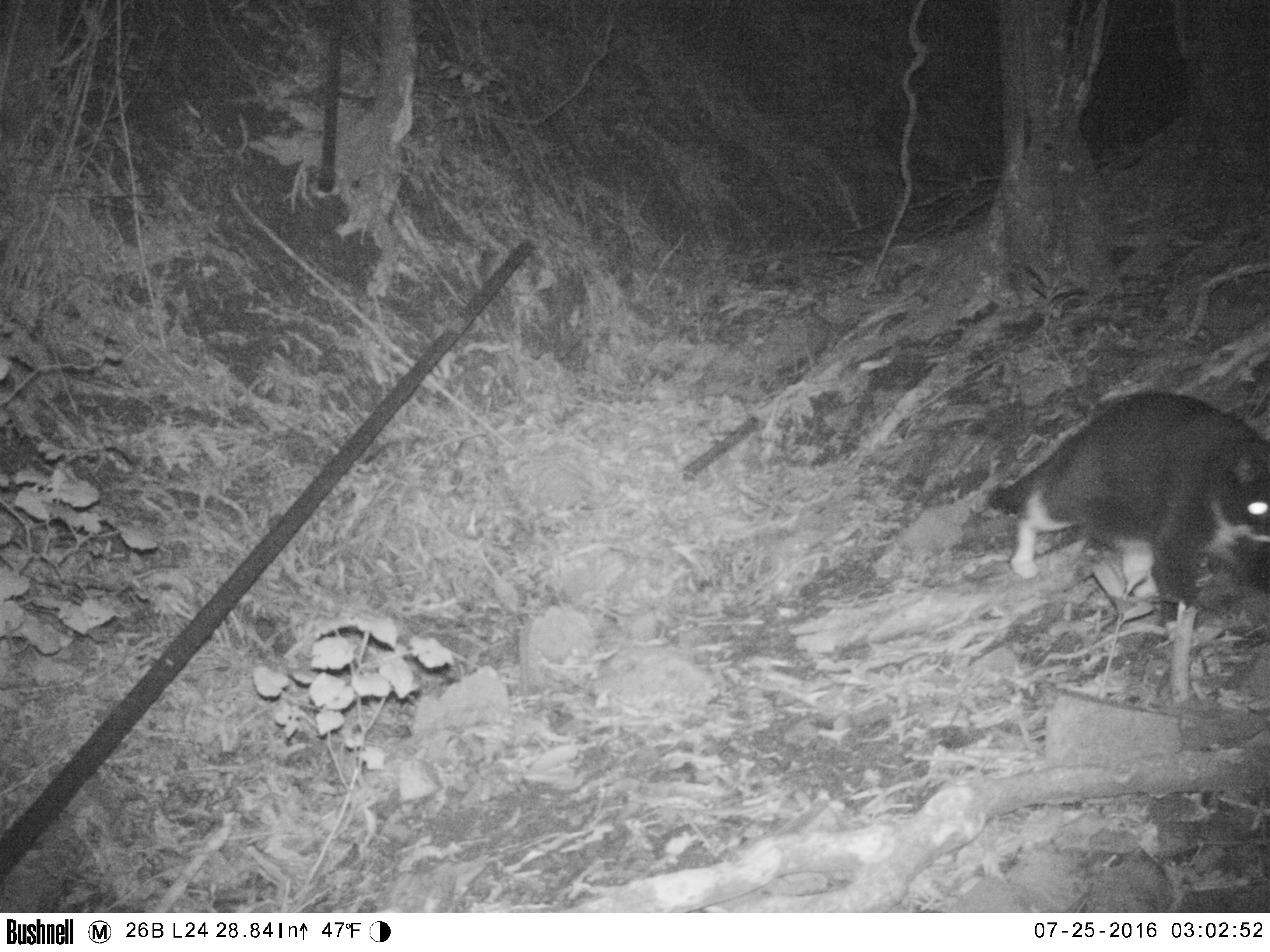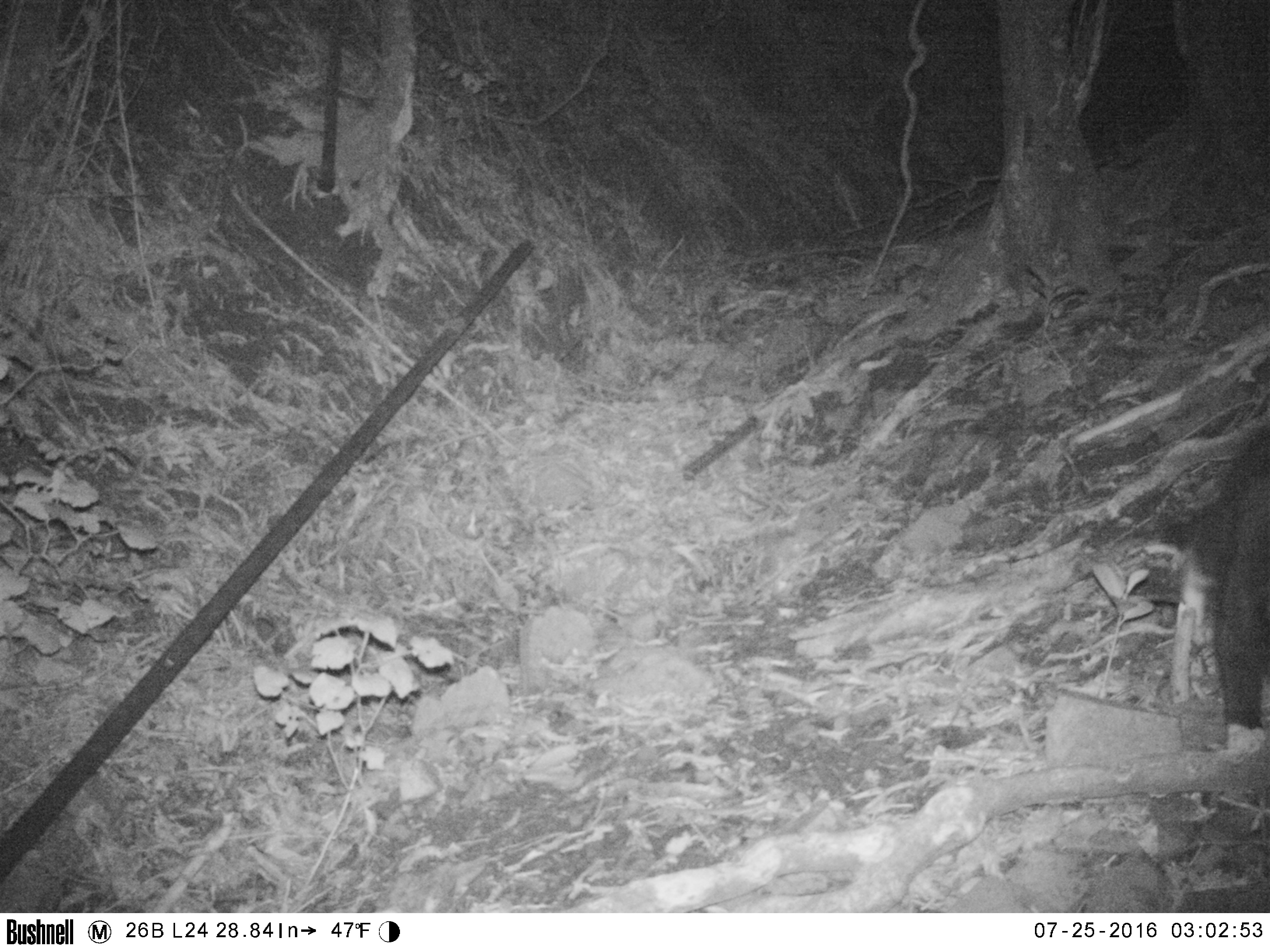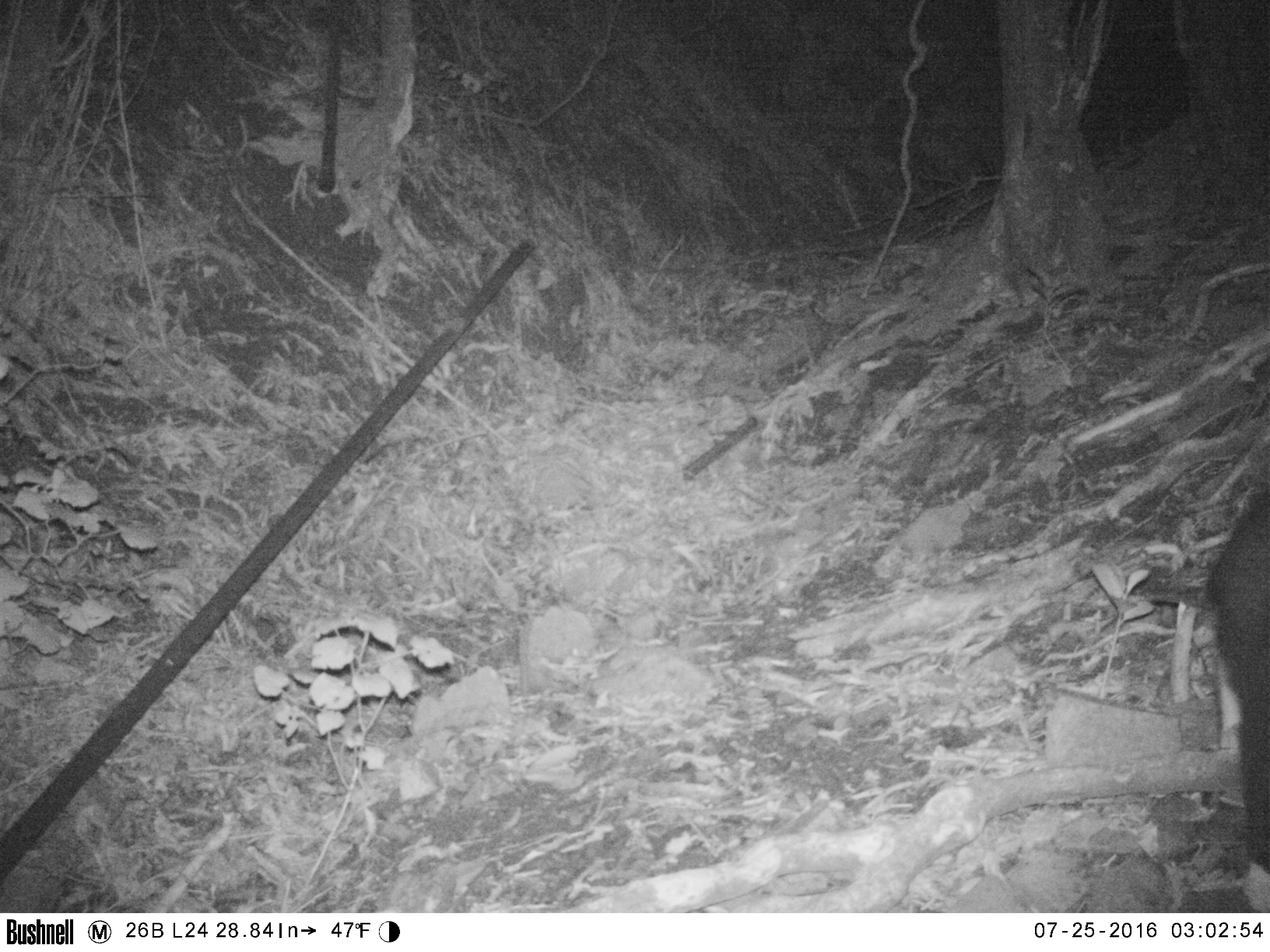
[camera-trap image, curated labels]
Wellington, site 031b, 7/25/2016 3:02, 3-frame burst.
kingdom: Animalia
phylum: Chordata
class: Mammalia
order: Carnivora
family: Felidae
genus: Felis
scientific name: Felis catus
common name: cat